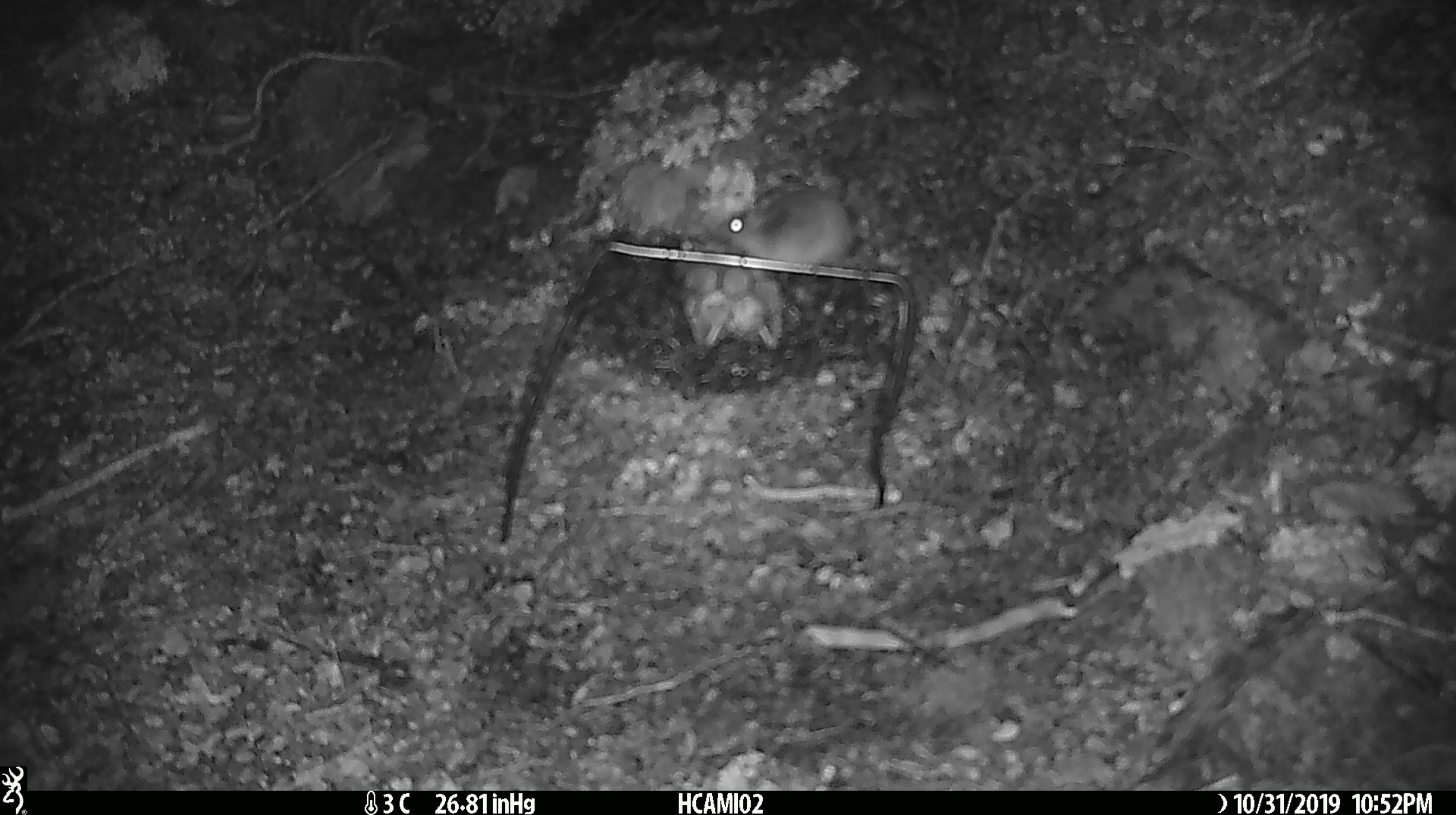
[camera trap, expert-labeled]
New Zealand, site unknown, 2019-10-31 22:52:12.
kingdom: Animalia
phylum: Chordata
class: Mammalia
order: Rodentia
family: Muridae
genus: Mus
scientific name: Mus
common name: mouse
Mouse (Mus).